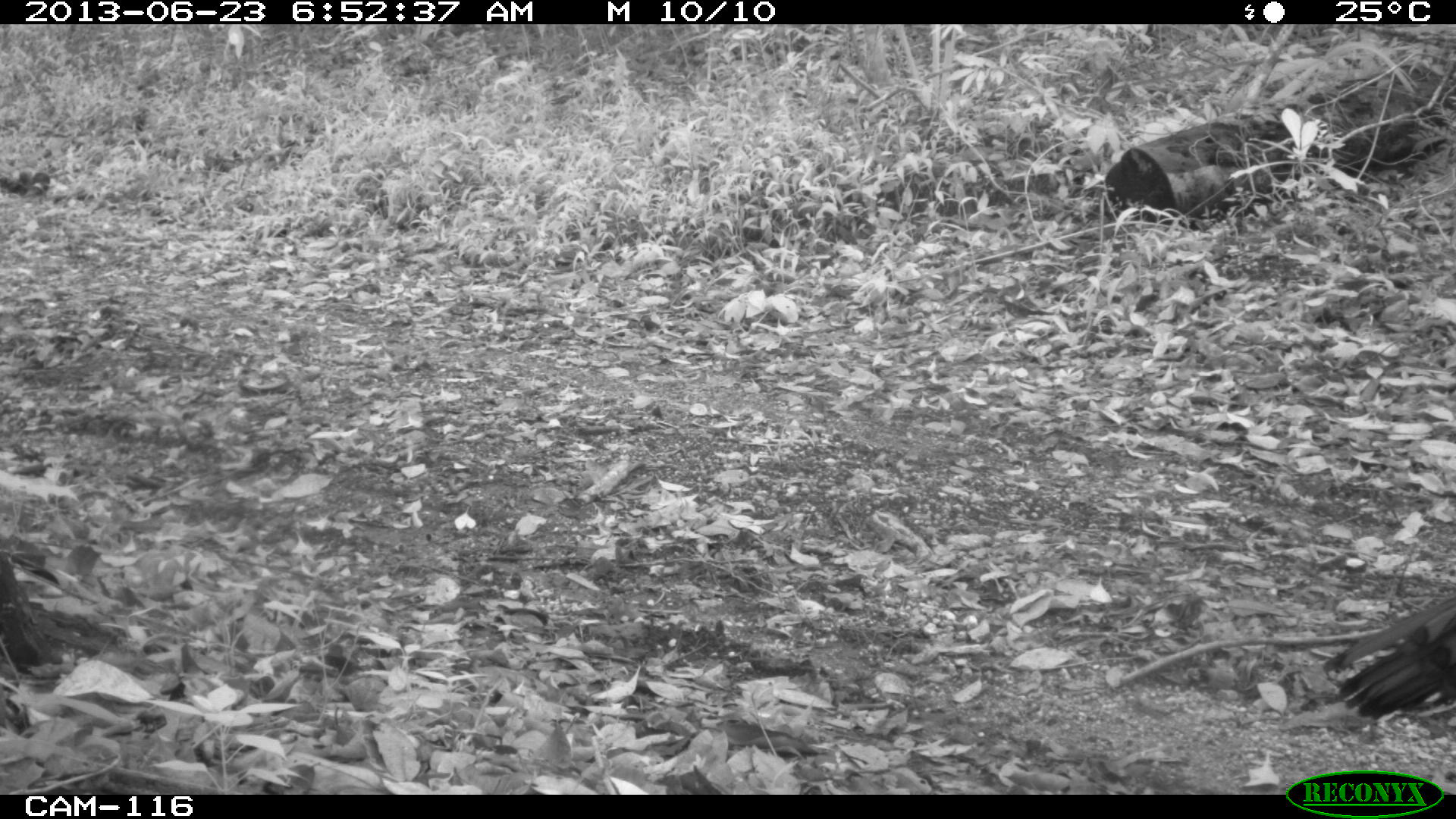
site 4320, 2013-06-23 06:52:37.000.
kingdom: Animalia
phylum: Chordata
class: Aves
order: Galliformes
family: Phasianidae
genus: Meleagris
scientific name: Meleagris ocellata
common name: ocellated turkey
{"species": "Meleagris ocellata (ocellated turkey)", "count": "1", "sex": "male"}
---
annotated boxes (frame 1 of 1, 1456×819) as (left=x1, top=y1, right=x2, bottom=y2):
meleagris ocellata: (left=1321, top=588, right=1456, bottom=722)